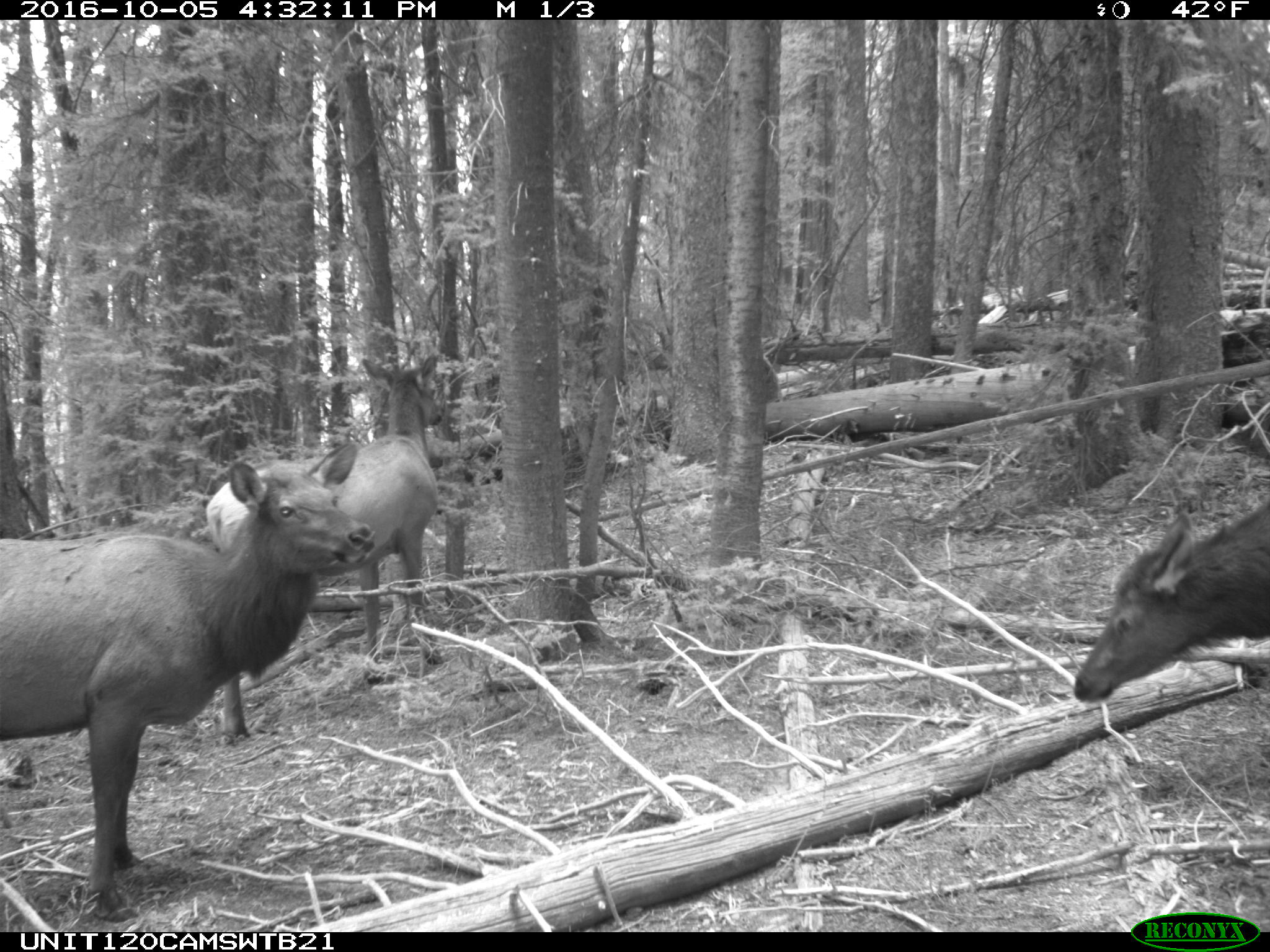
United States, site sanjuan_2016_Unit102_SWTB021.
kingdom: Animalia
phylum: Chordata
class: Mammalia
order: Artiodactyla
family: Cervidae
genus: Cervus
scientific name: Cervus elaphus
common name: red deer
Cervus elaphus (red deer).